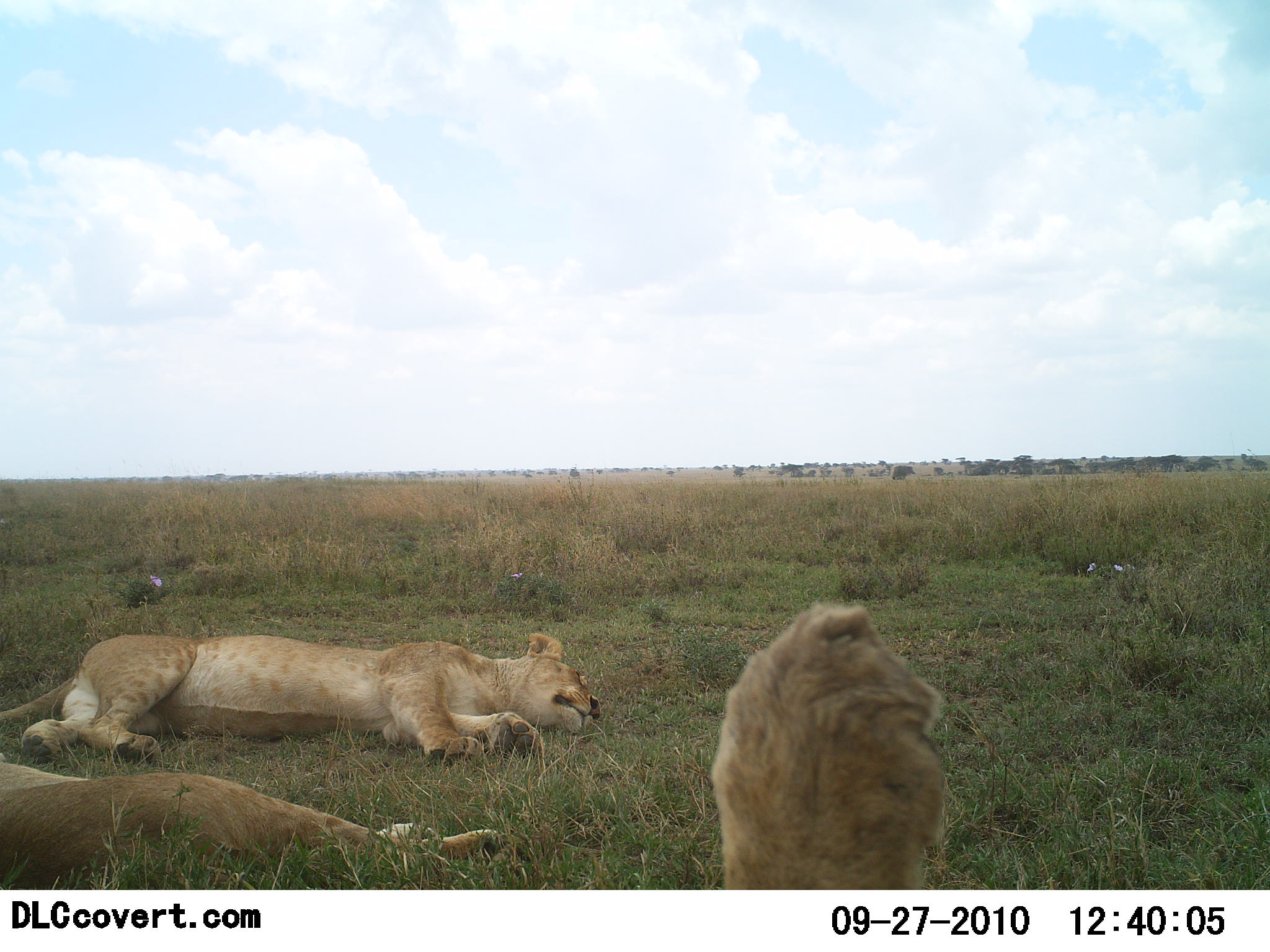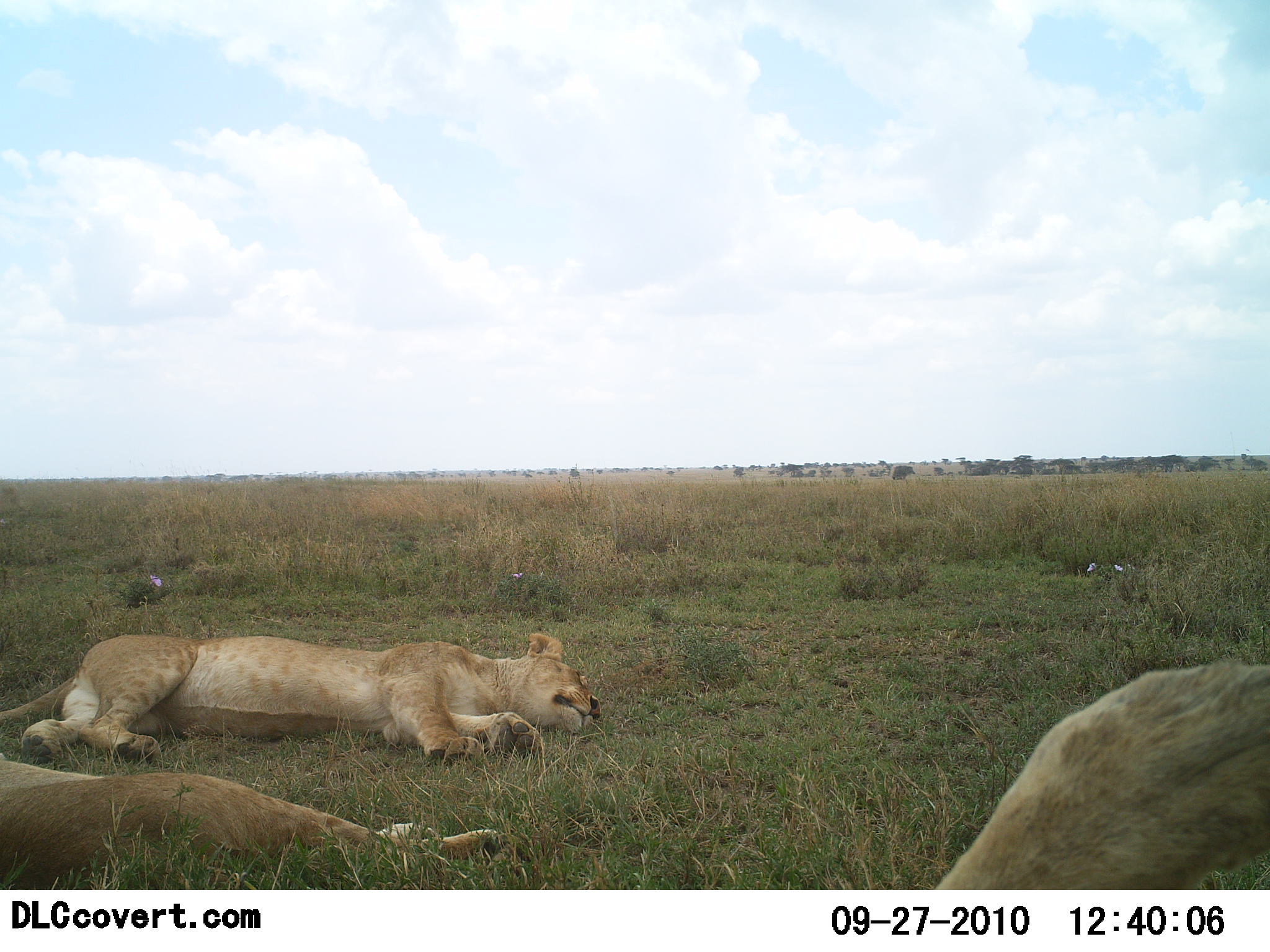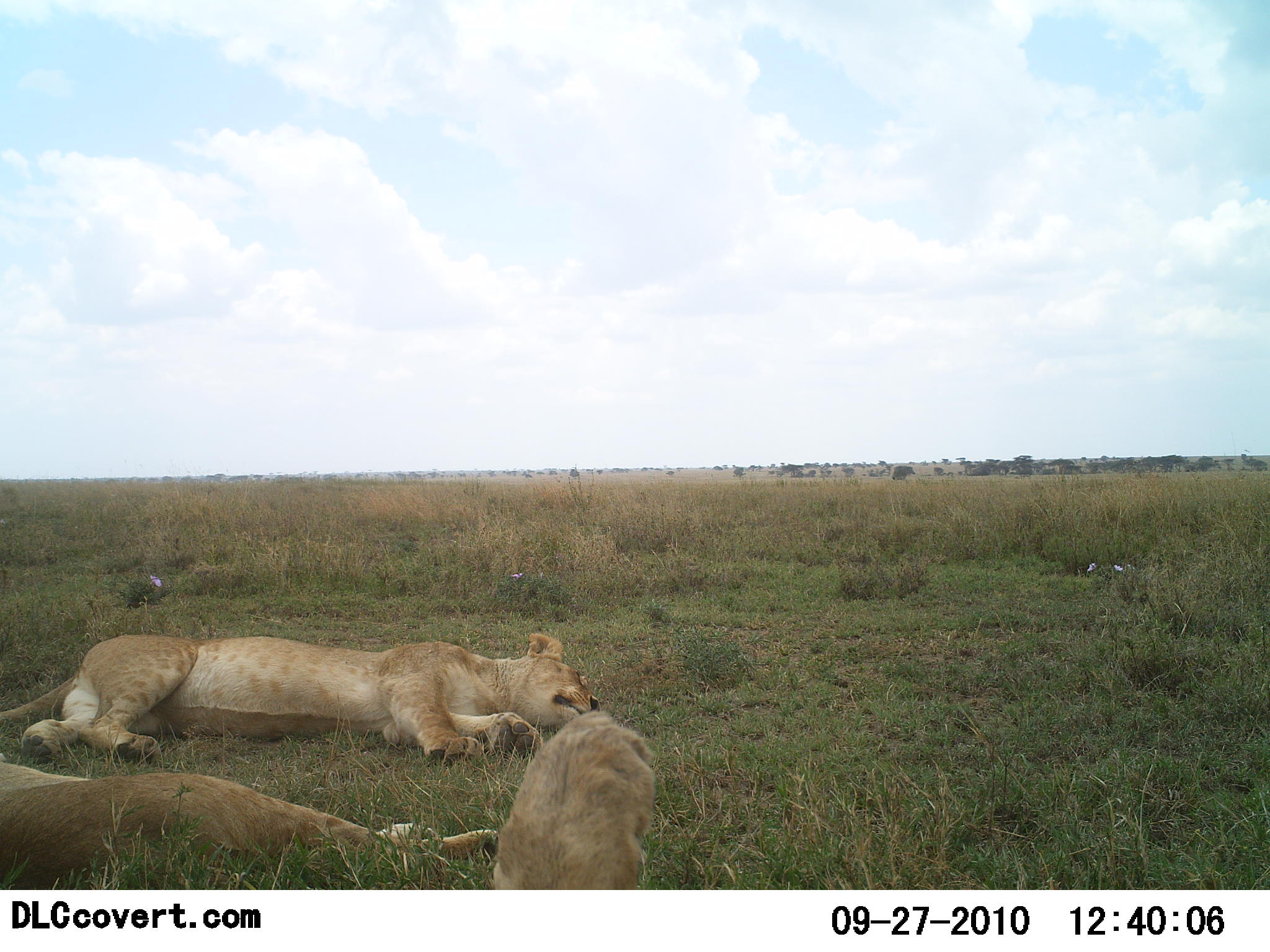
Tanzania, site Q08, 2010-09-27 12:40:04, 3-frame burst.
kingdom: Animalia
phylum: Chordata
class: Mammalia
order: Carnivora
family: Felidae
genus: Panthera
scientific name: Panthera leo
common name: lion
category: lionfemale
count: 3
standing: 0%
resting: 100%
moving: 9%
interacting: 9%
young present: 0%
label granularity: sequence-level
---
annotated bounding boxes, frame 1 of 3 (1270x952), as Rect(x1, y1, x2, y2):
animal: Rect(0, 633, 601, 776); Rect(0, 754, 526, 889); Rect(711, 604, 948, 889)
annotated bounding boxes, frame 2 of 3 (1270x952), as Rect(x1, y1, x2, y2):
animal: Rect(0, 633, 601, 776); Rect(936, 660, 1270, 889); Rect(0, 754, 525, 891)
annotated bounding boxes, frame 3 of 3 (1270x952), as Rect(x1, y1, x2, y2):
animal: Rect(0, 633, 601, 776); Rect(0, 754, 501, 889); Rect(494, 707, 657, 891)